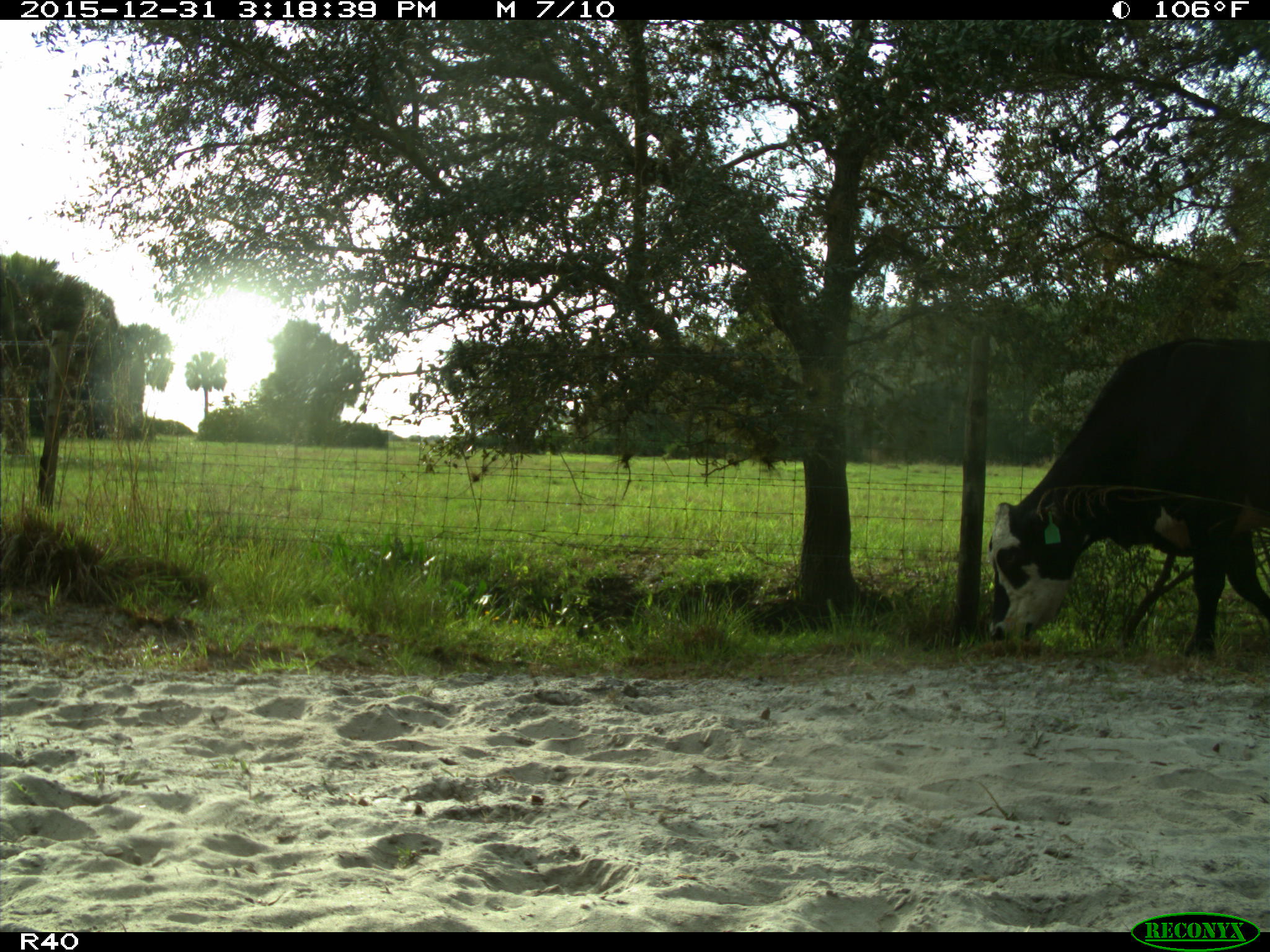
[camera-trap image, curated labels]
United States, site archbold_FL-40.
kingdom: Animalia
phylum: Chordata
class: Mammalia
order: Artiodactyla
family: Bovidae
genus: Bos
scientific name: Bos taurus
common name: domestic cow